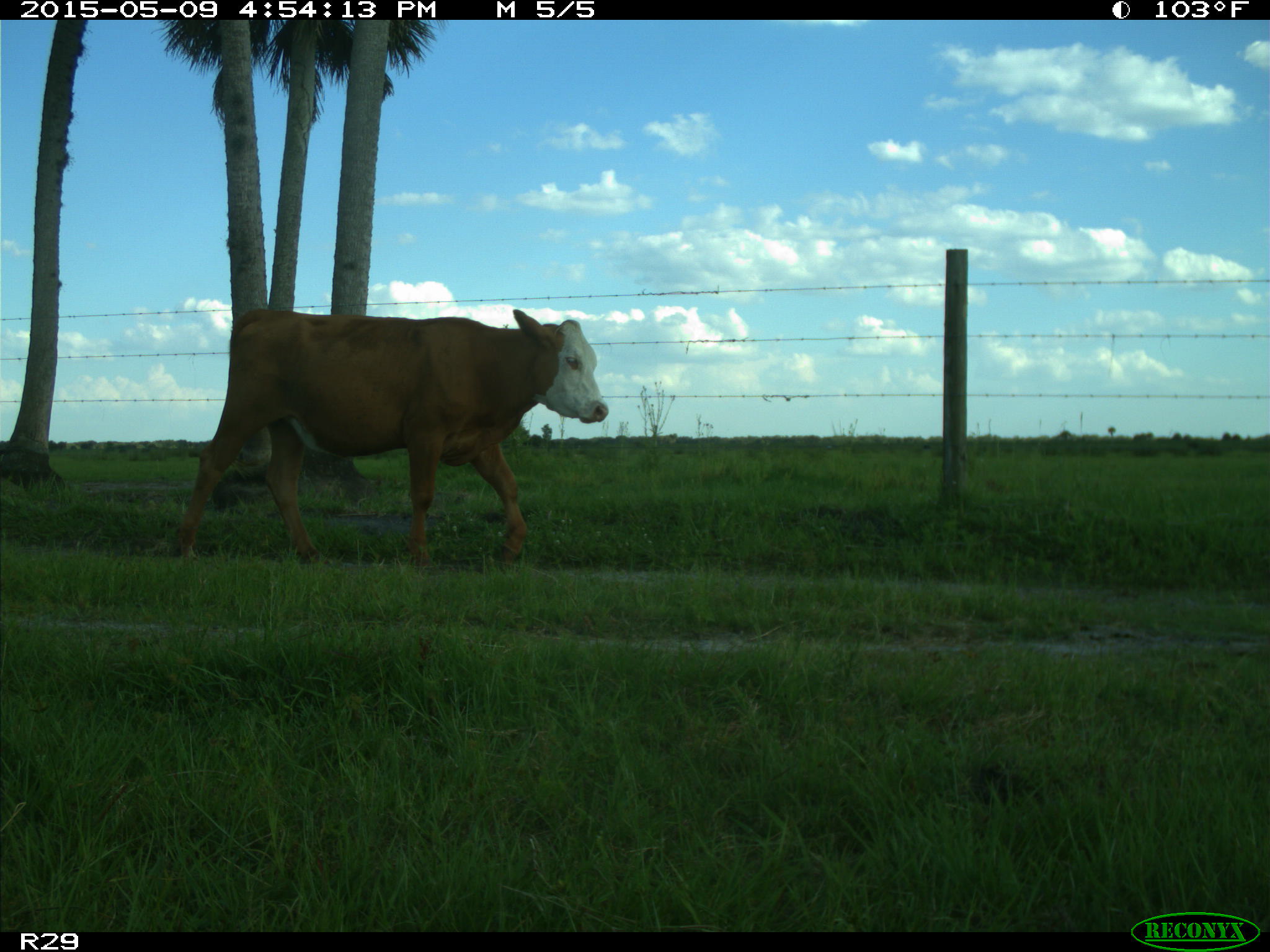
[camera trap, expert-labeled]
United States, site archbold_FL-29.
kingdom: Animalia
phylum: Chordata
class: Mammalia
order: Artiodactyla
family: Bovidae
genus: Bos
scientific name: Bos taurus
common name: domestic cow